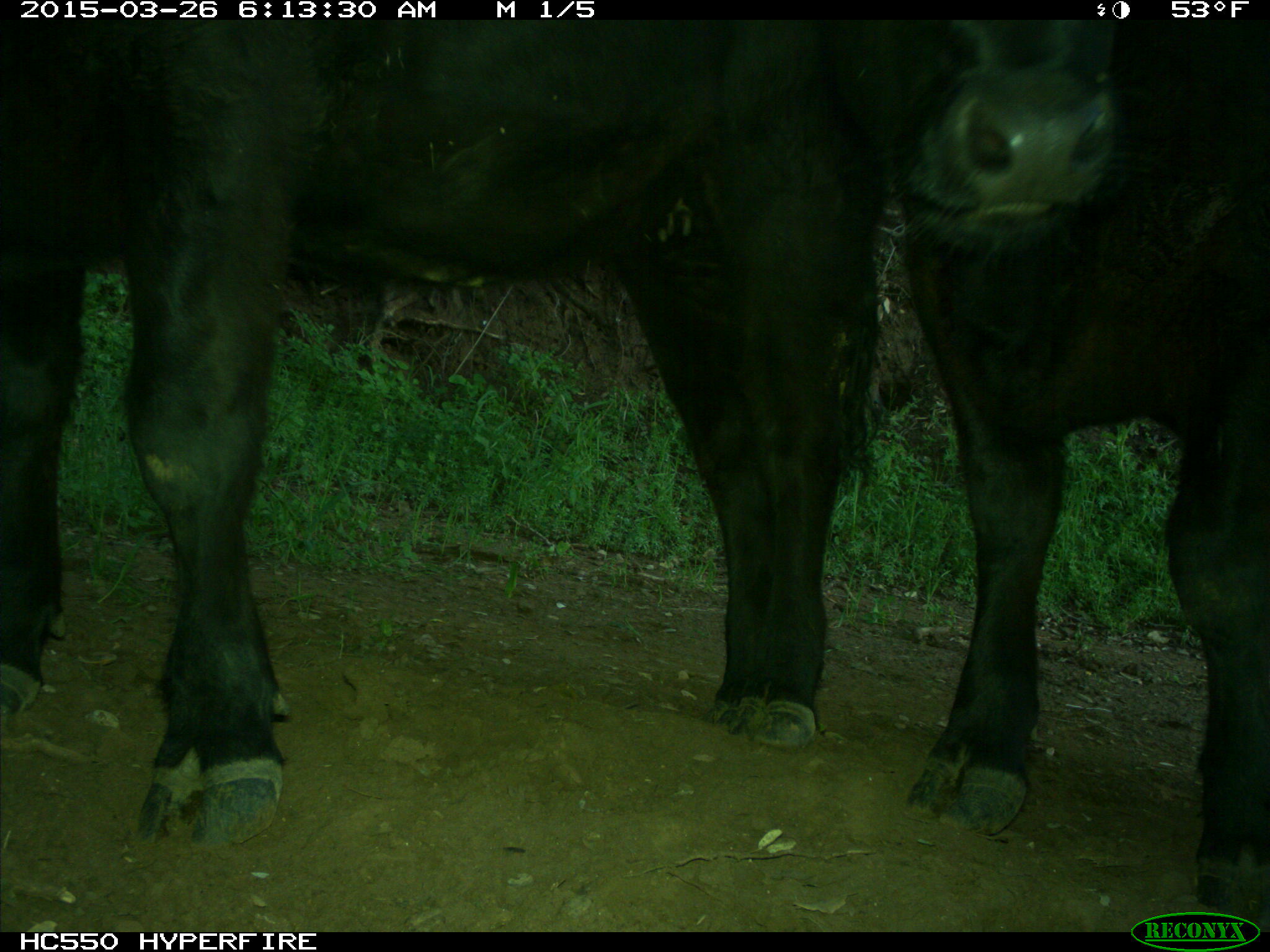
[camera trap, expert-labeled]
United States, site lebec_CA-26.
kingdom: Animalia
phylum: Chordata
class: Mammalia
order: Artiodactyla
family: Bovidae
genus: Bos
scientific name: Bos taurus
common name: domestic cow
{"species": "Bos taurus (domestic cow)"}